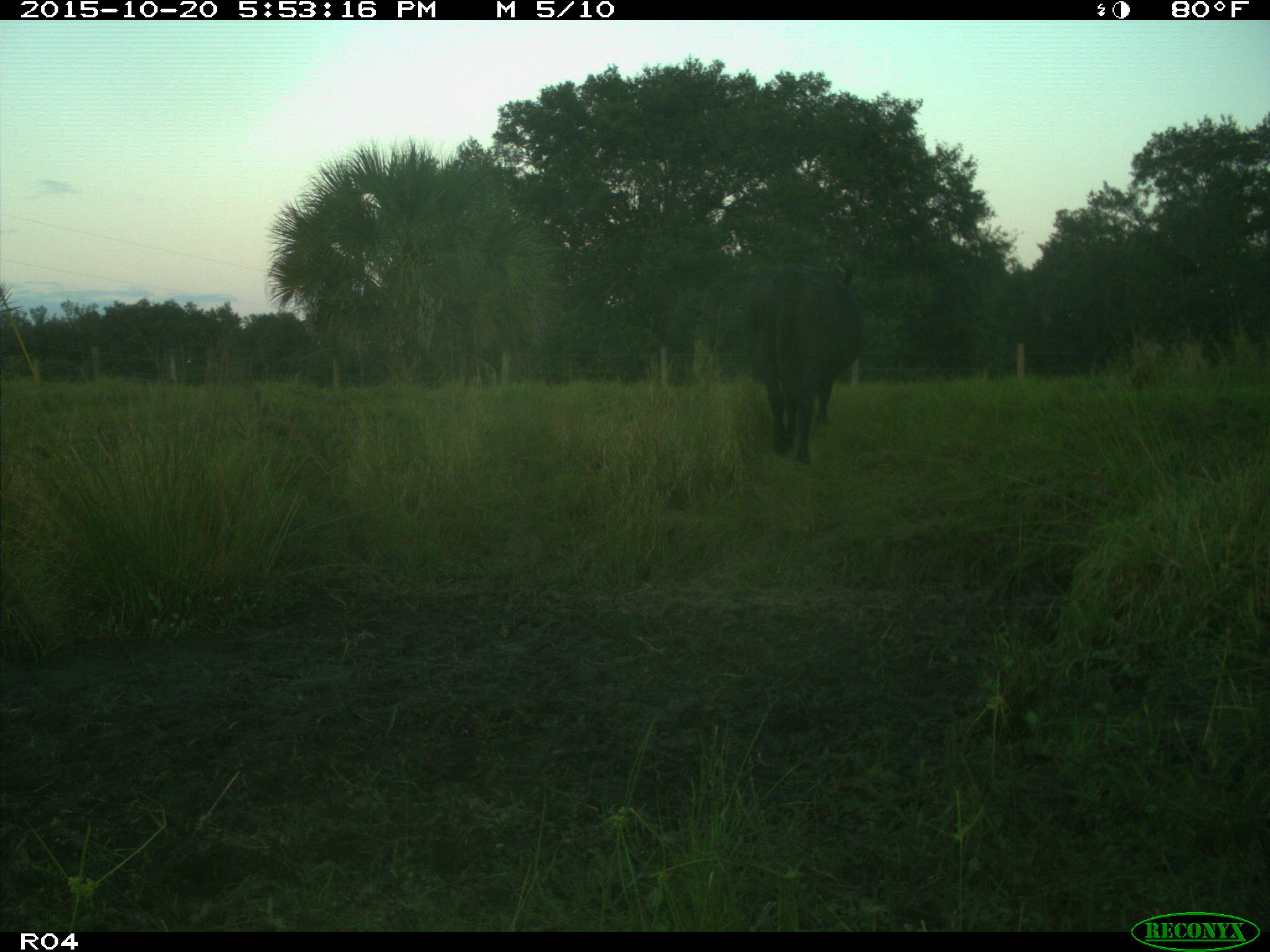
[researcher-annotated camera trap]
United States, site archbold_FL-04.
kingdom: Animalia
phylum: Chordata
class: Mammalia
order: Artiodactyla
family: Bovidae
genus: Bos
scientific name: Bos taurus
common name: domestic cow